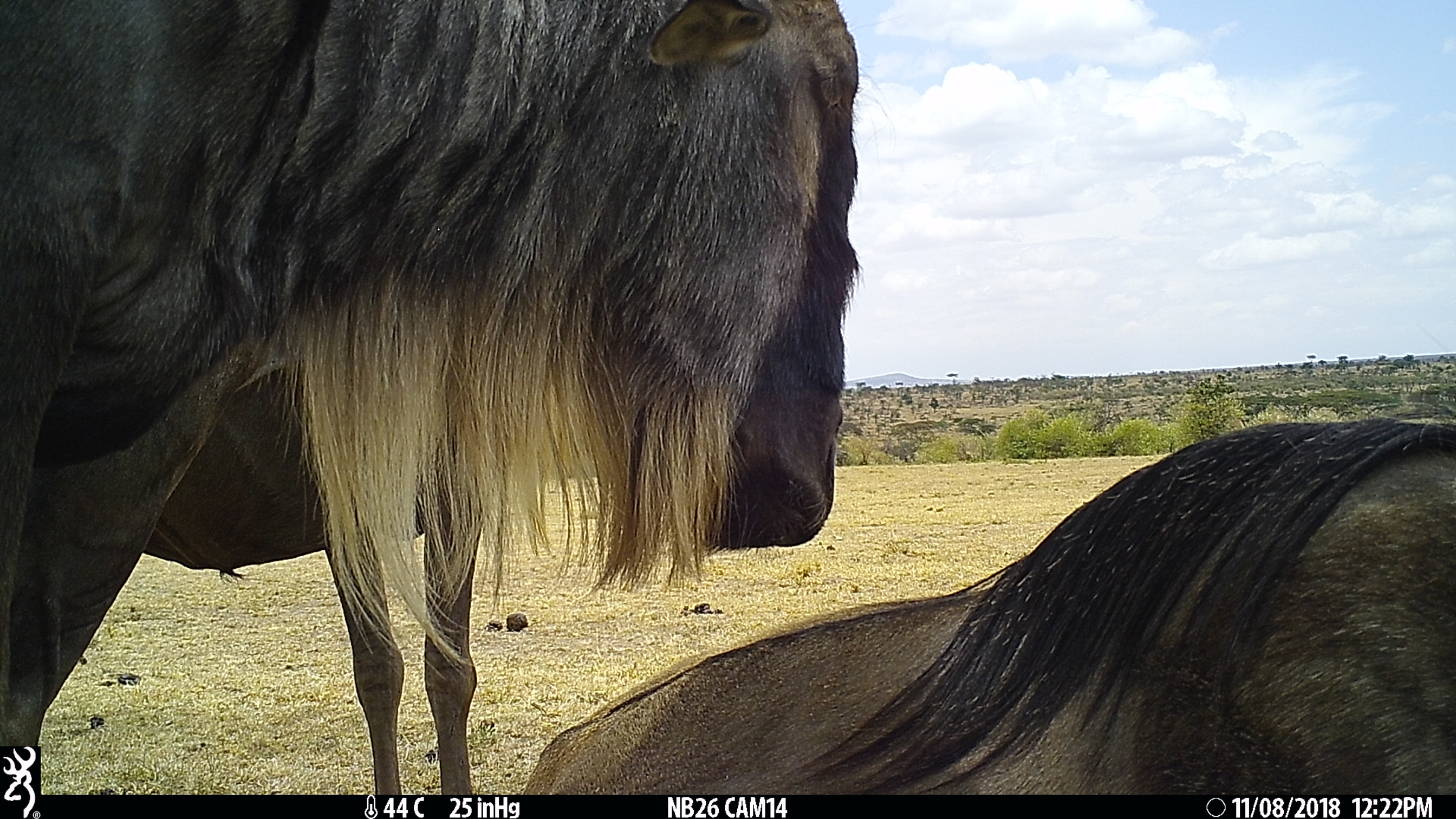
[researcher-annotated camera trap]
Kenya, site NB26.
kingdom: Animalia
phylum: Chordata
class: Mammalia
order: Artiodactyla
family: Bovidae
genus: Connochaetes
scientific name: Connochaetes taurinus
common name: blue wildebeest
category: wildebeest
Wildebeest (blue wildebeest) (Connochaetes taurinus).